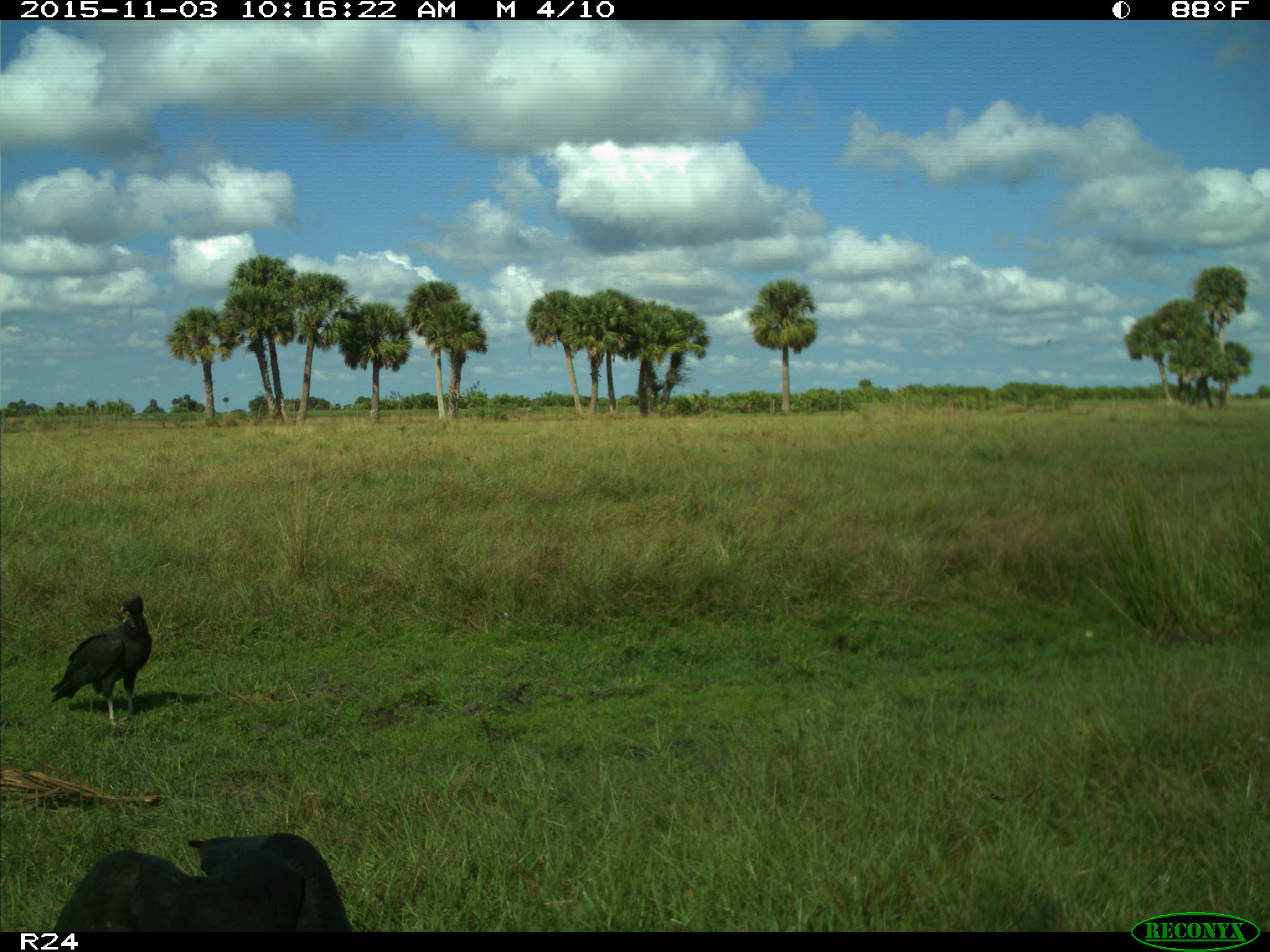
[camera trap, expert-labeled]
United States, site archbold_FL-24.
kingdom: Animalia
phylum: Chordata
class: Aves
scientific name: Aves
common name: birds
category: unidentified bird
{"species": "unidentified bird (birds) (Aves)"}